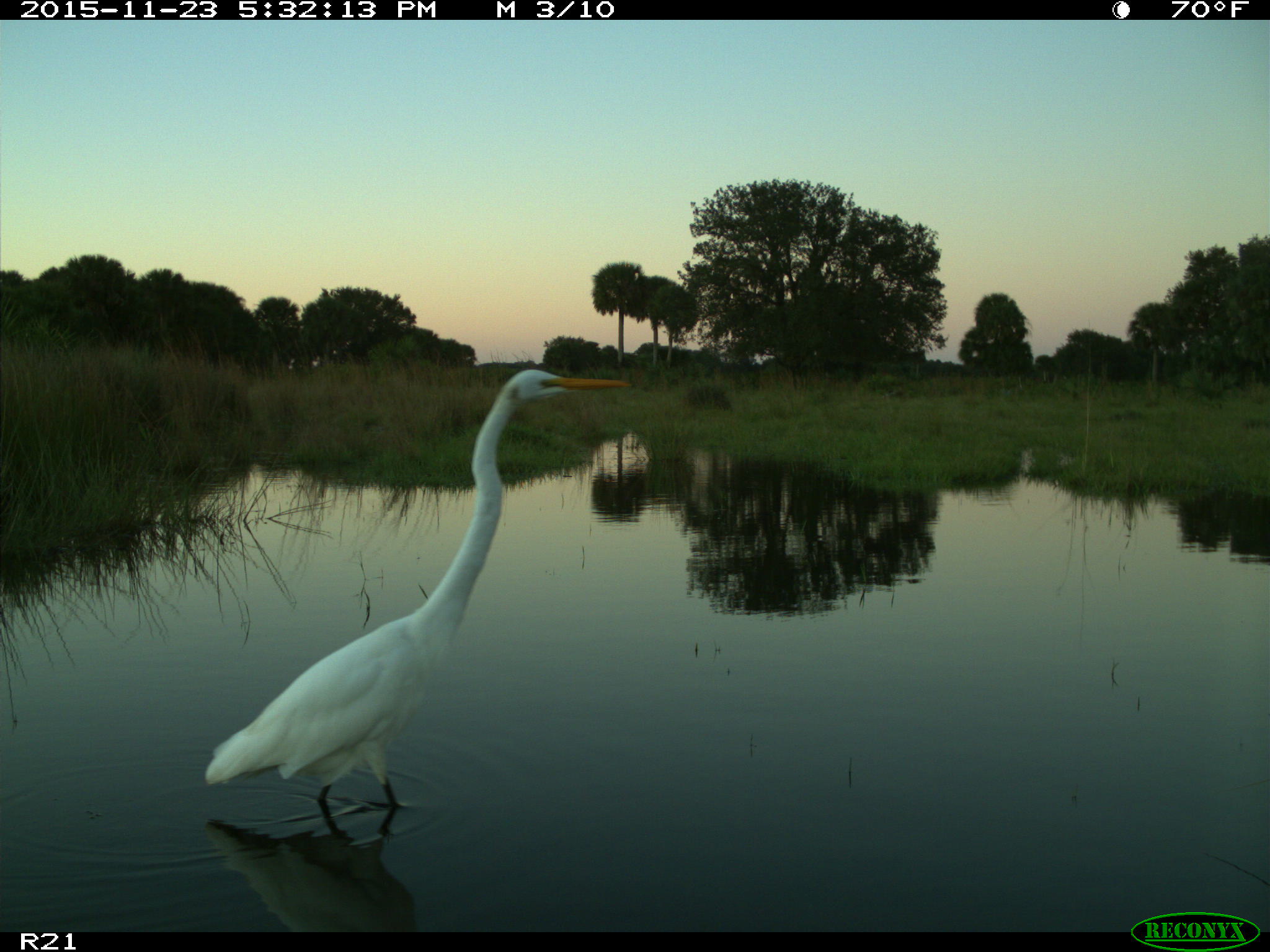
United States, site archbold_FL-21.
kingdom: Animalia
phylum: Chordata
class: Aves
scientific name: Aves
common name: birds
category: unidentified bird